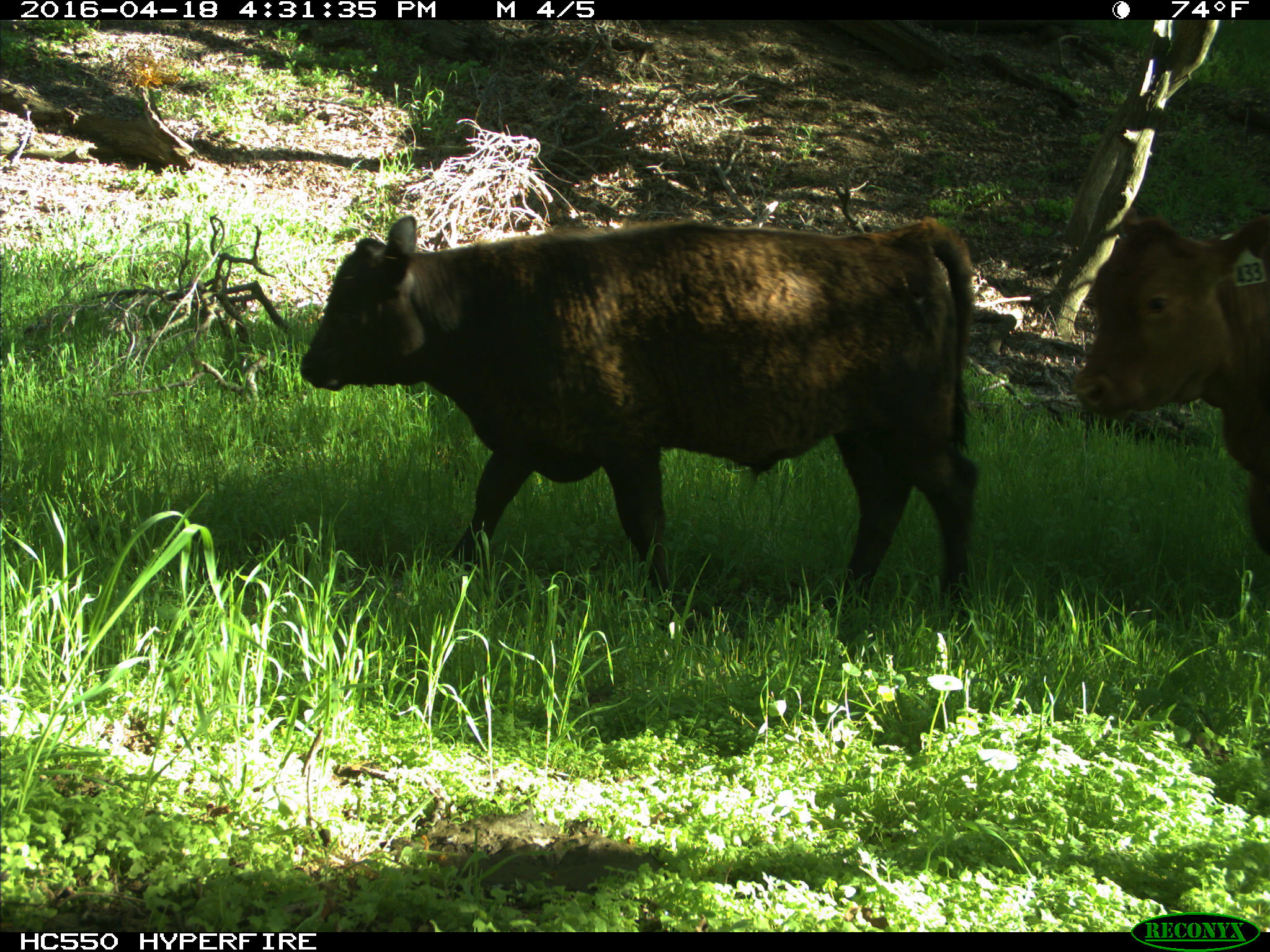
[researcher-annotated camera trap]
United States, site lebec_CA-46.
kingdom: Animalia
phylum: Chordata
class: Mammalia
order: Artiodactyla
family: Bovidae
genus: Bos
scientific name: Bos taurus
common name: domestic cow